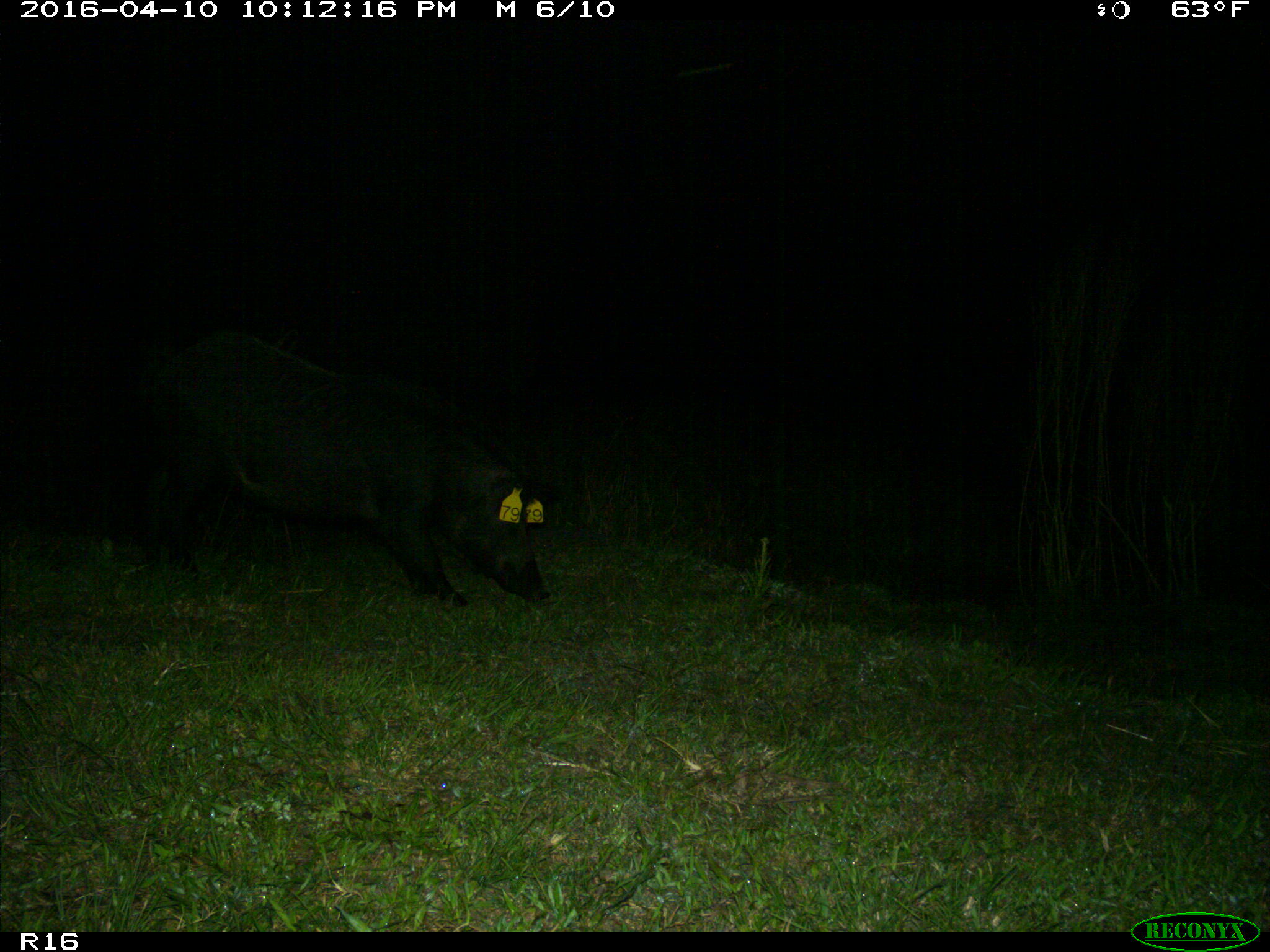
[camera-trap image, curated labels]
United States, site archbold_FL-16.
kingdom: Animalia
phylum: Chordata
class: Mammalia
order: Artiodactyla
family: Suidae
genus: Sus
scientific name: Sus scrofa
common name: wild boar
Sus scrofa (wild boar).